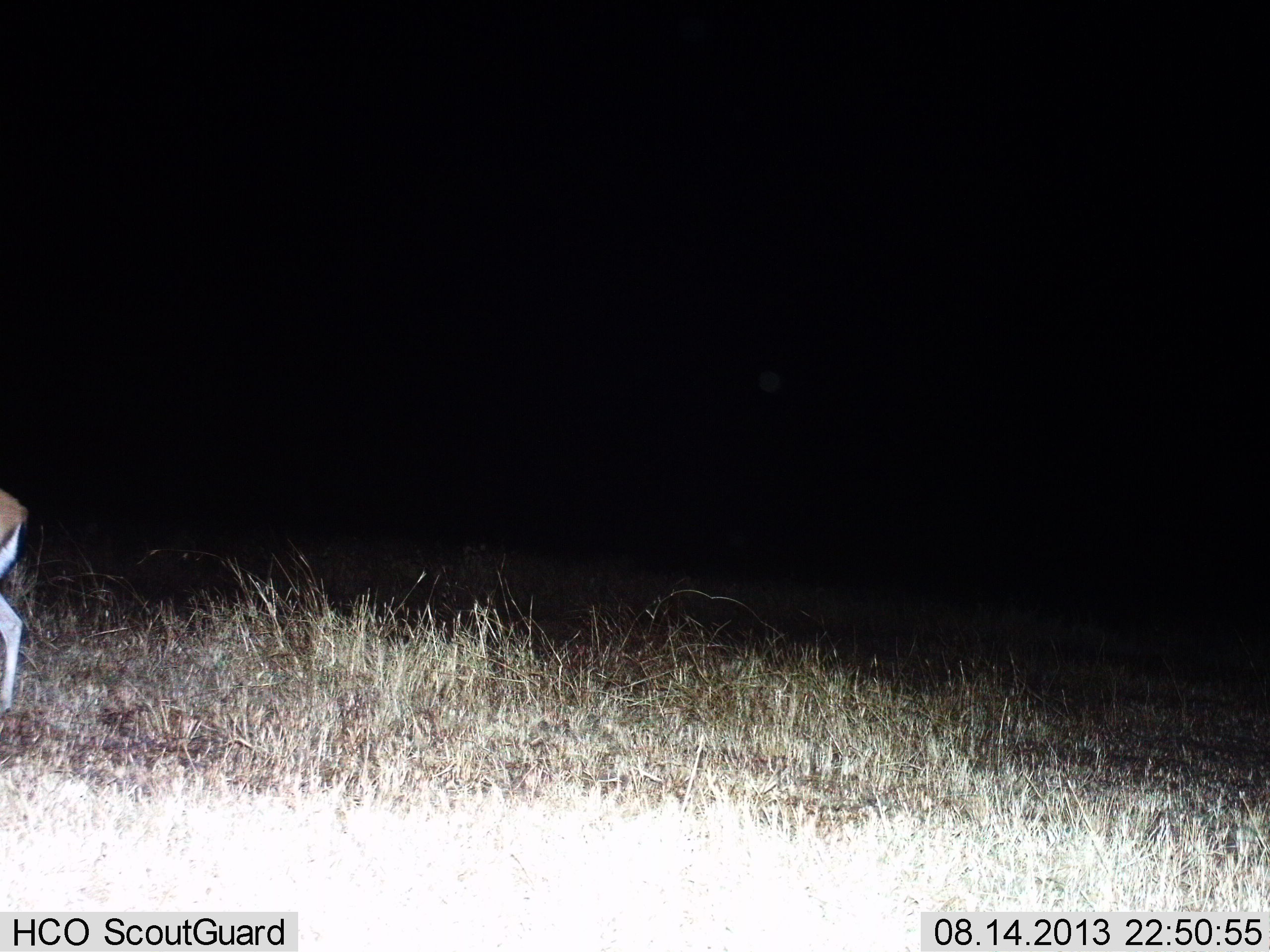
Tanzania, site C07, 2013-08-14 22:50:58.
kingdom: Animalia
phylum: Chordata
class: Mammalia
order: Artiodactyla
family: Bovidae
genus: Eudorcas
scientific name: Eudorcas thomsonii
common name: thomson's gazelle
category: gazellethomsons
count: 1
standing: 74%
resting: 0%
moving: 21%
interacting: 0%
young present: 0%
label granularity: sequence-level